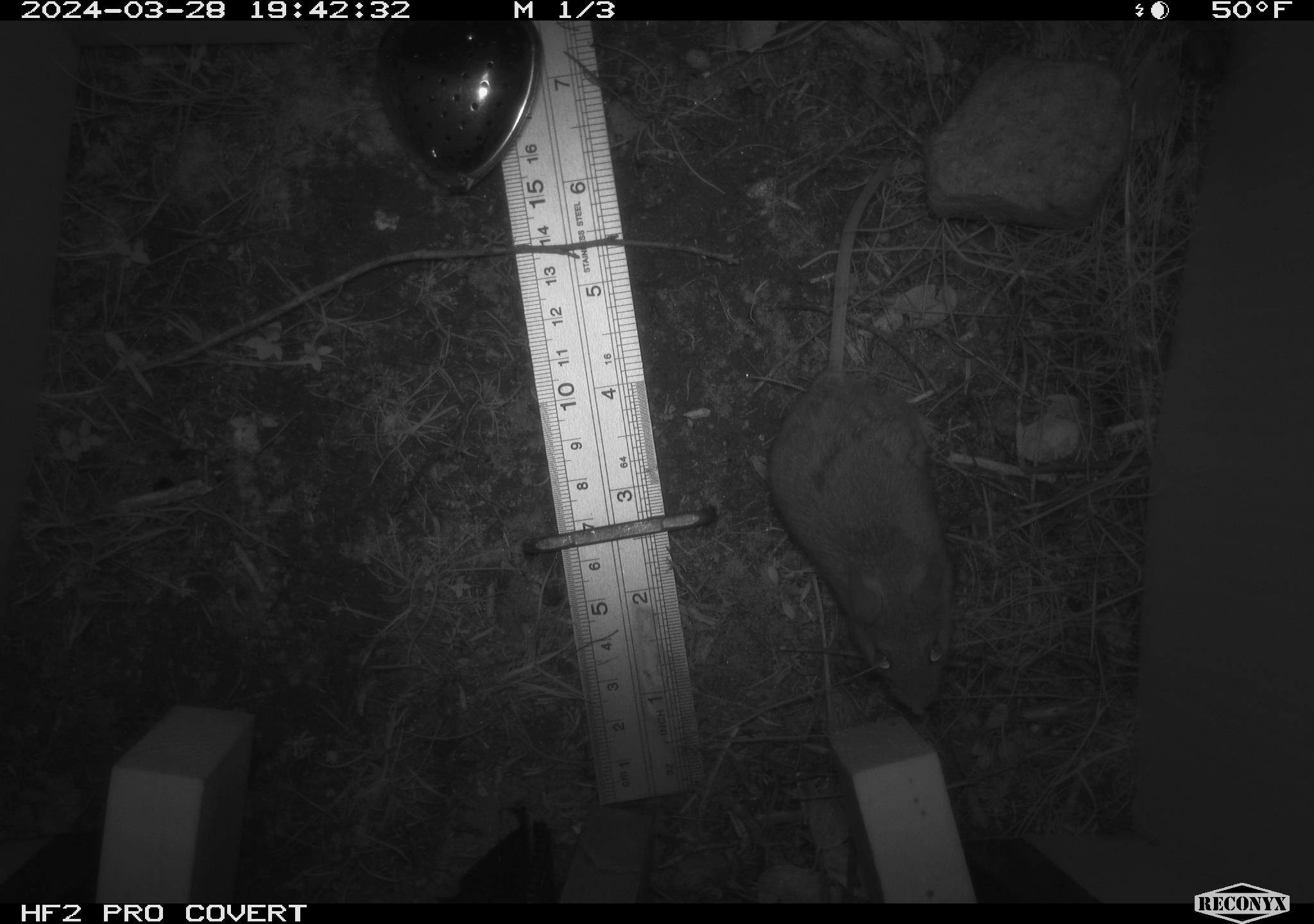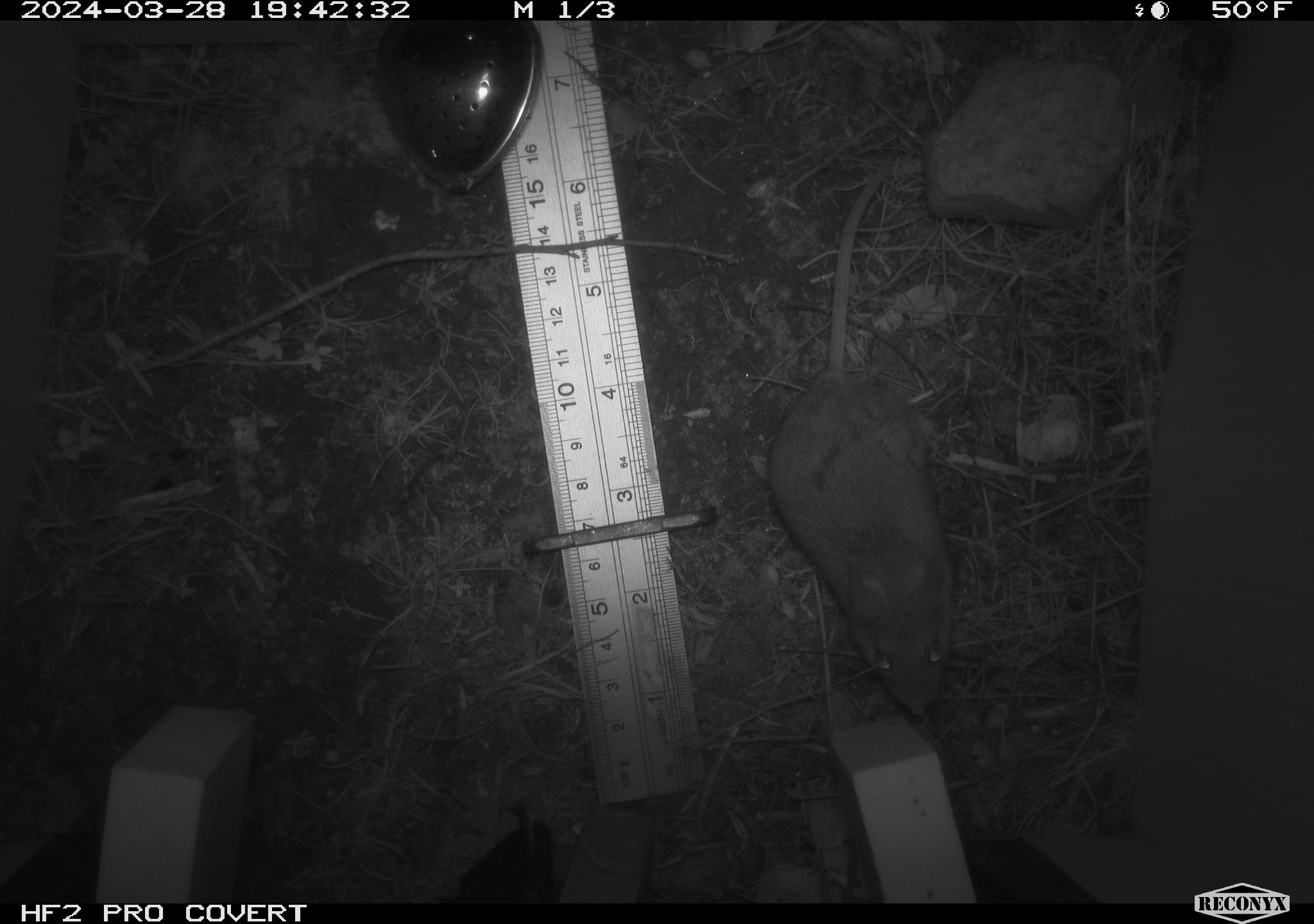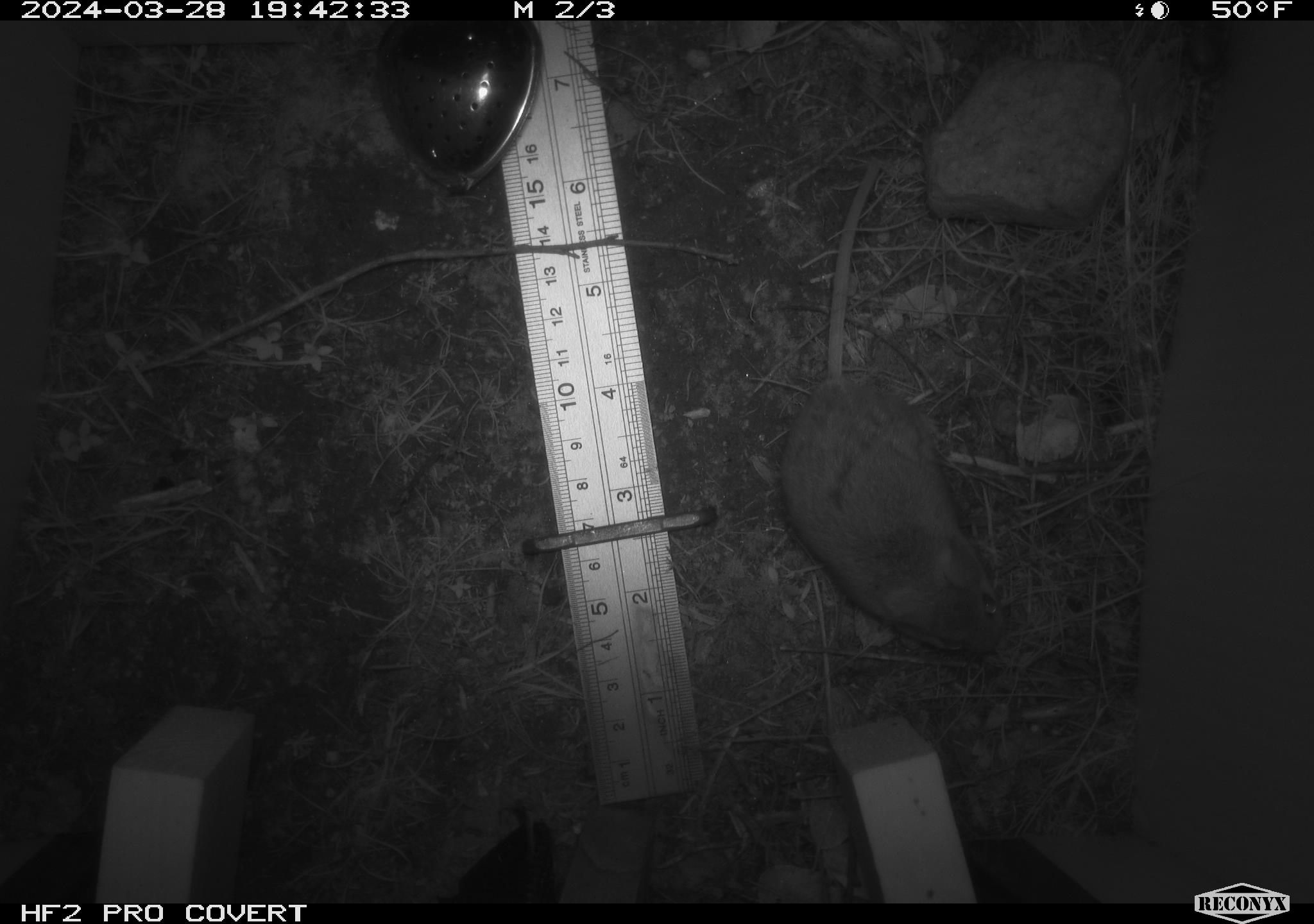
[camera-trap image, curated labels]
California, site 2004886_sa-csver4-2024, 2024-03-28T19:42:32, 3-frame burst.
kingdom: Animalia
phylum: Chordata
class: Mammalia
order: Rodentia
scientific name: Rodentia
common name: mouse species